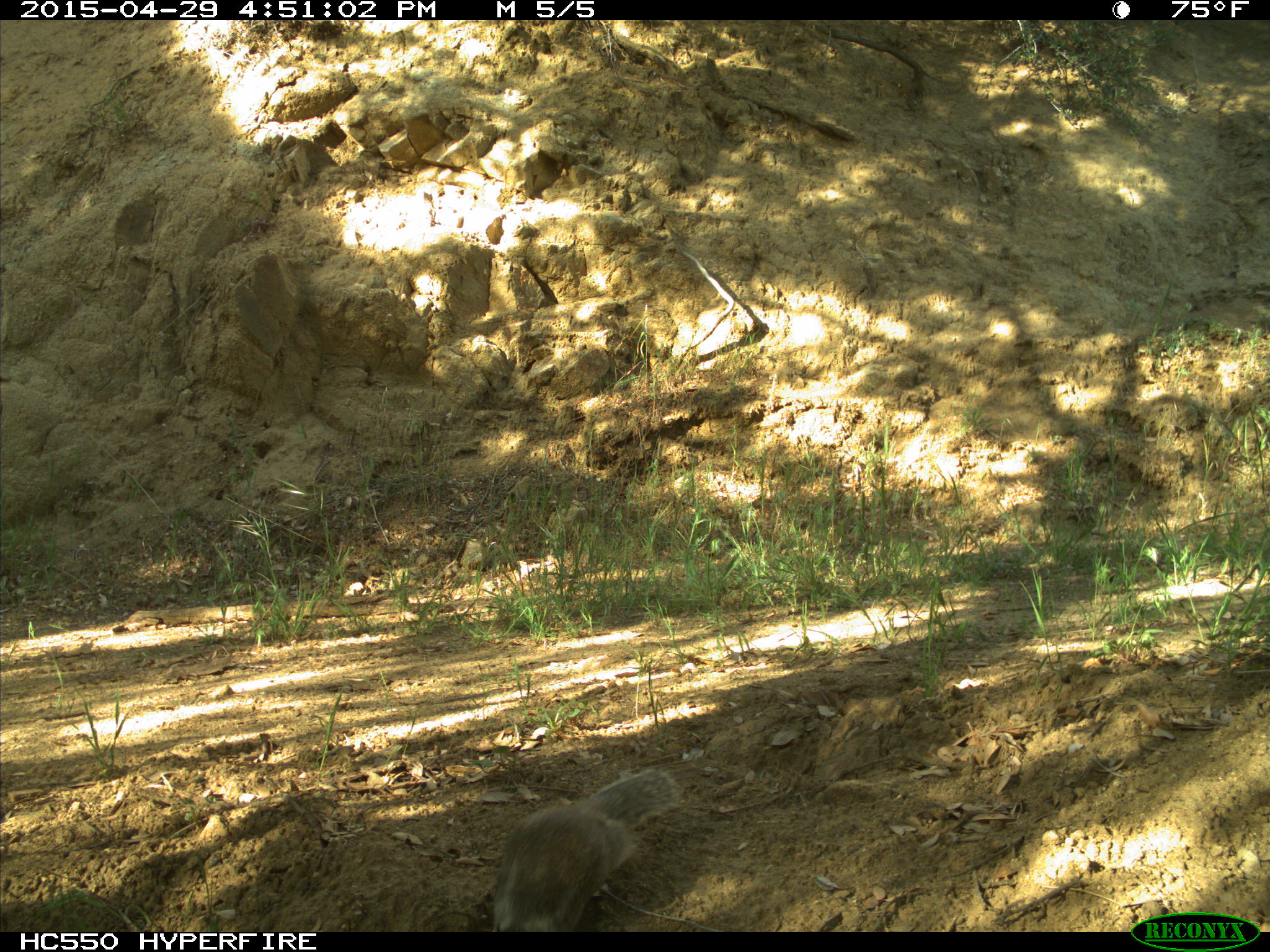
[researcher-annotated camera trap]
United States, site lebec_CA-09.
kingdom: Animalia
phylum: Chordata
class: Mammalia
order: Rodentia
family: Sciuridae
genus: Otospermophilus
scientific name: Otospermophilus beecheyi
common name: california ground squirrel